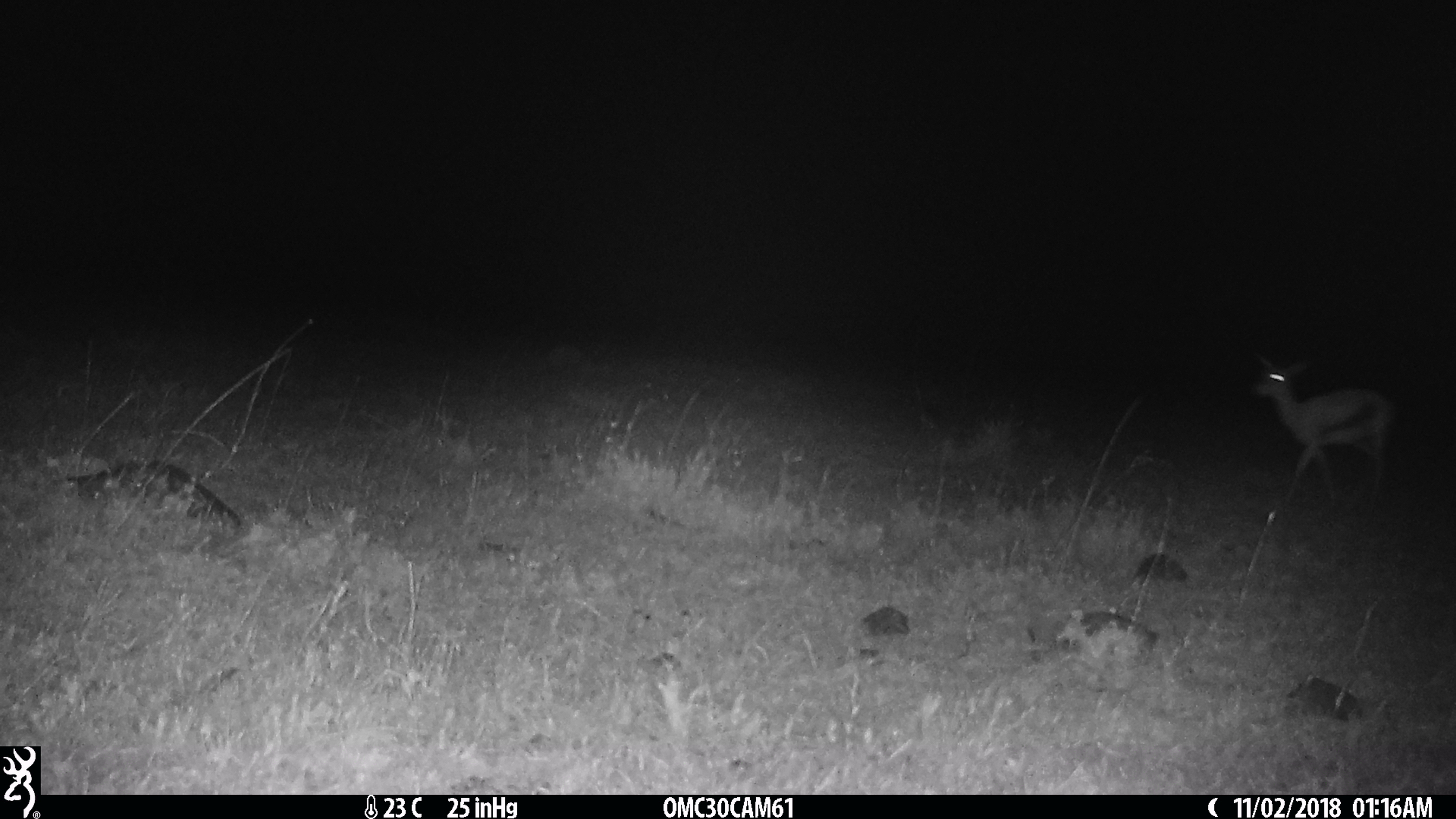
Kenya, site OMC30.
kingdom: Animalia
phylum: Chordata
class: Mammalia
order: Artiodactyla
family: Bovidae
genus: Eudorcas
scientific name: Eudorcas thomsonii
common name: thomon's gazelle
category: gazelle thomsons